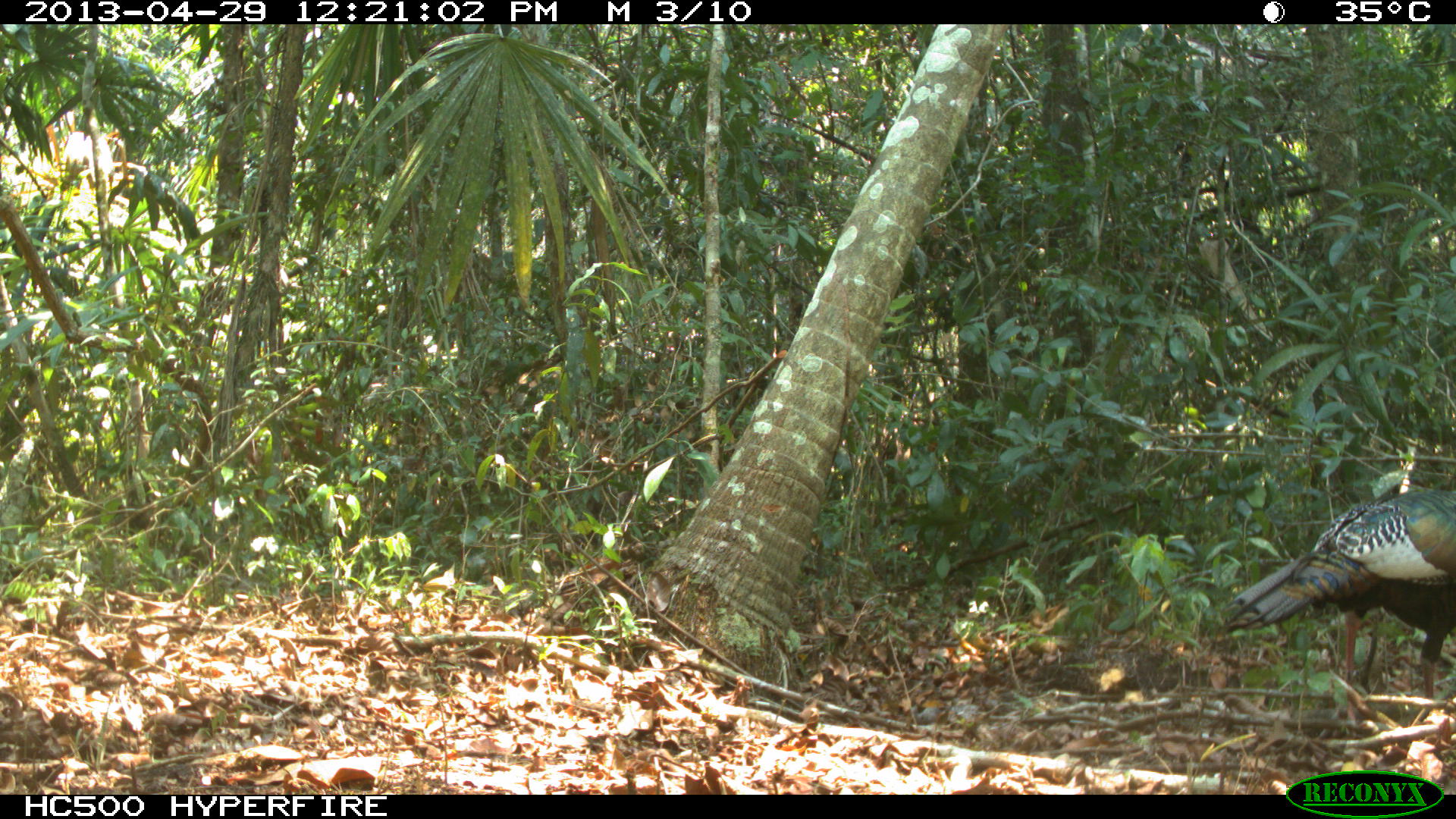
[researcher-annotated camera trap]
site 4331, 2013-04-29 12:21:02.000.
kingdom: Animalia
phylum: Chordata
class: Aves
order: Galliformes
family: Phasianidae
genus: Meleagris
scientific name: Meleagris ocellata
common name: ocellated turkey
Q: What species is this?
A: Meleagris ocellata (ocellated turkey).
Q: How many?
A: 1.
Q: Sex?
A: Male.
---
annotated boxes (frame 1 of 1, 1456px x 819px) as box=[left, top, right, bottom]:
meleagris ocellata: box=[1221, 488, 1453, 698]